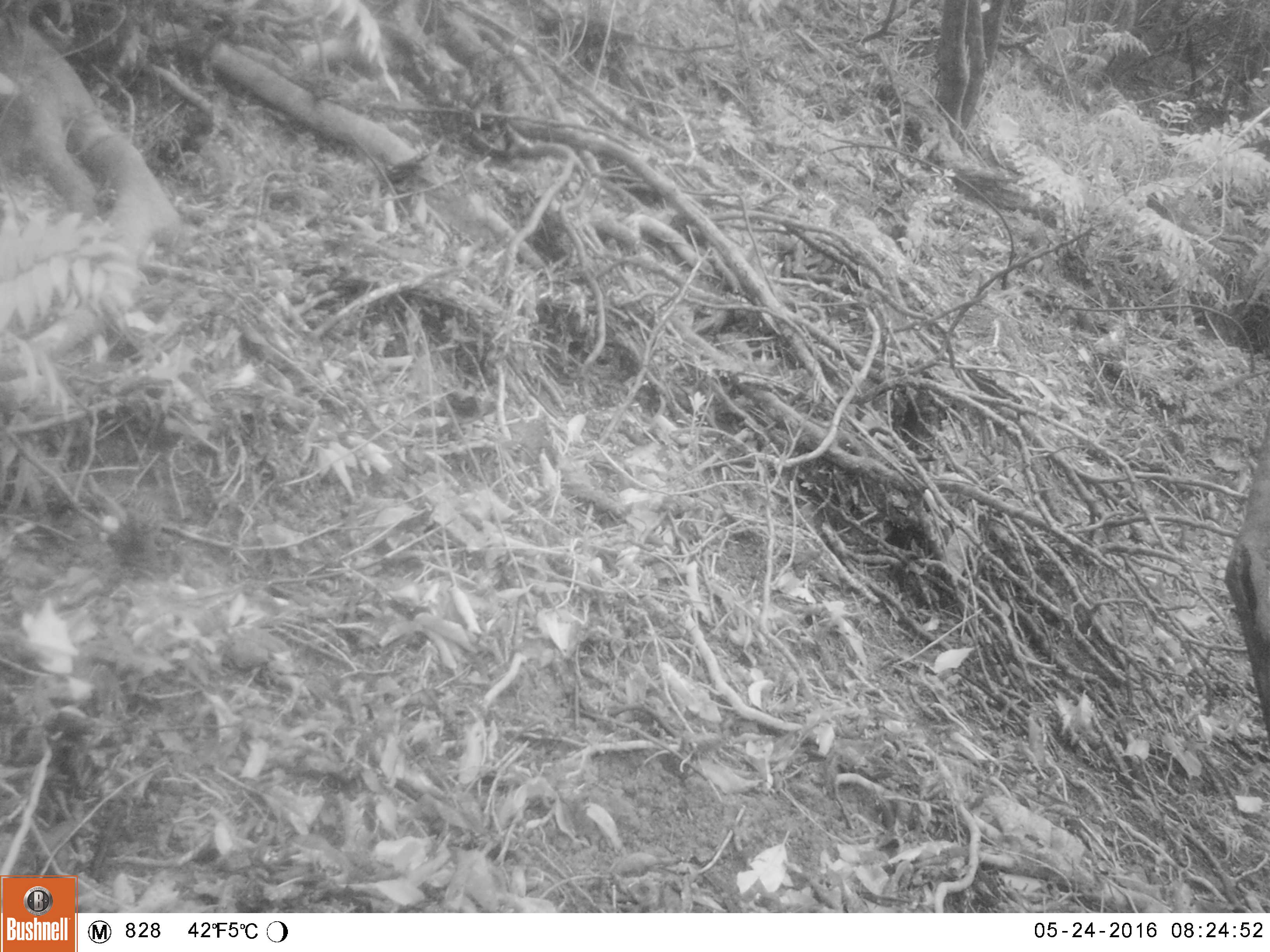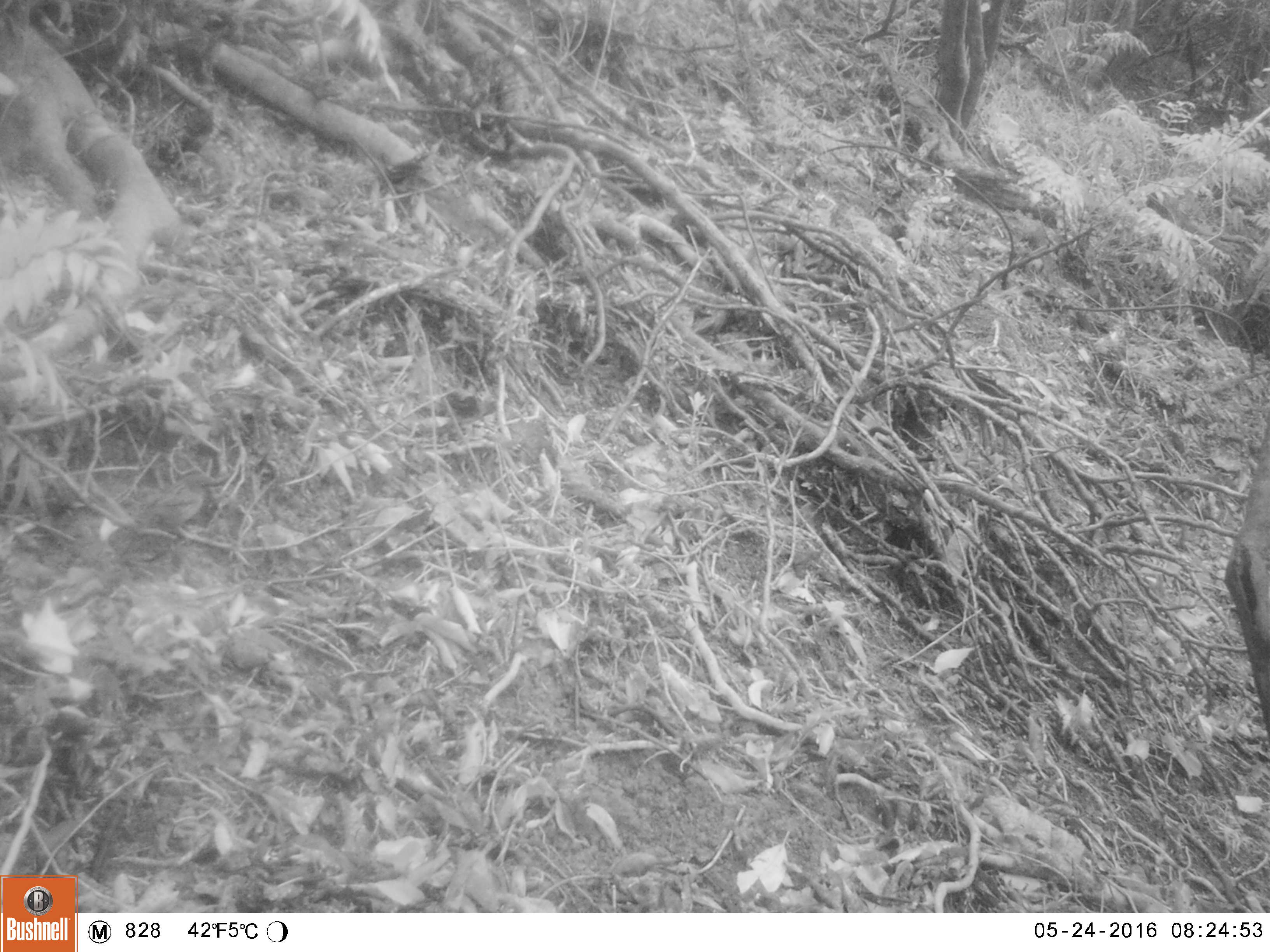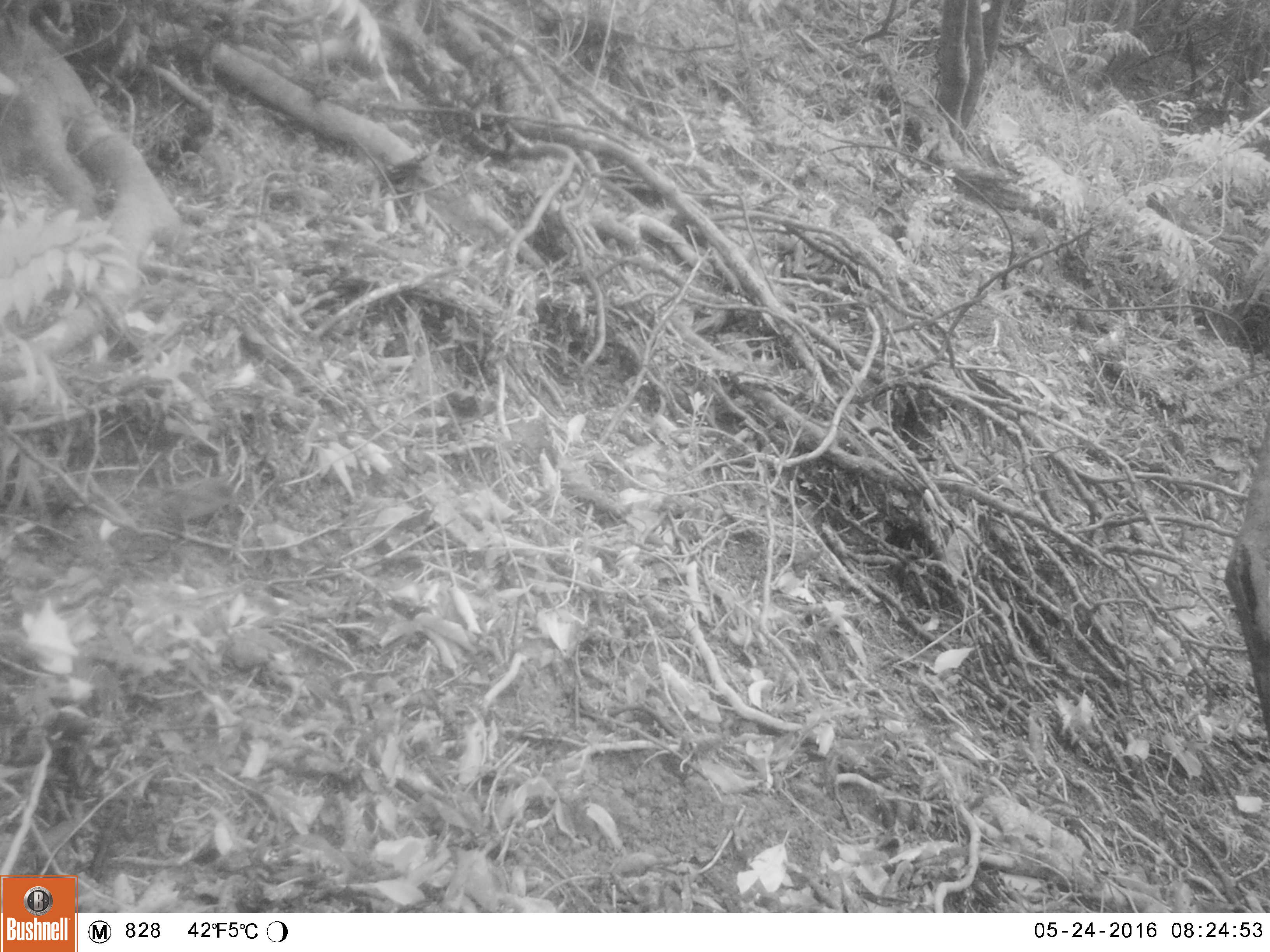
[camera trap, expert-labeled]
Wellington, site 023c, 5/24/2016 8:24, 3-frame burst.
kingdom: Animalia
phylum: Chordata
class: Aves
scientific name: Aves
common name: bird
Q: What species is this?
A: Bird (Aves).